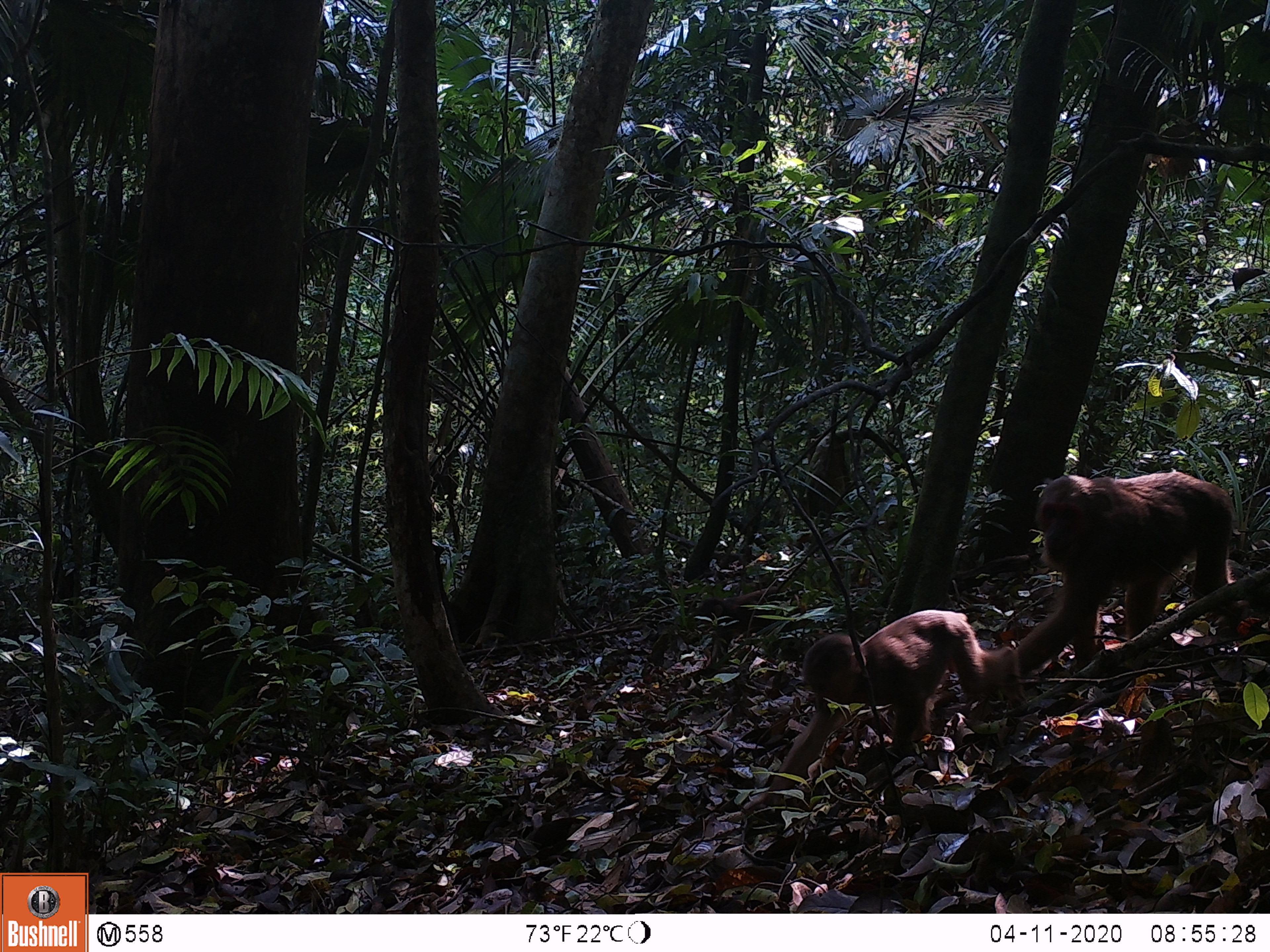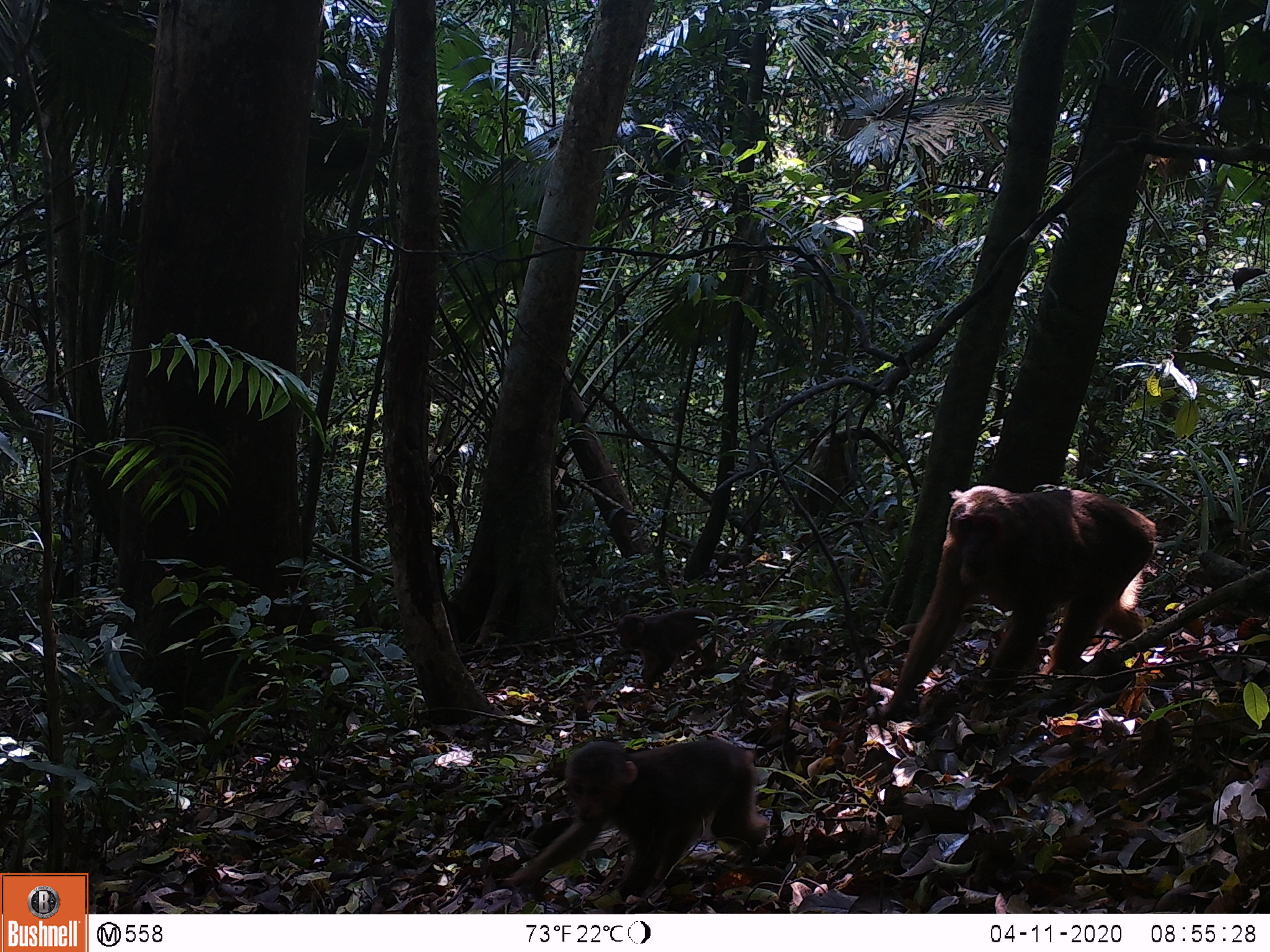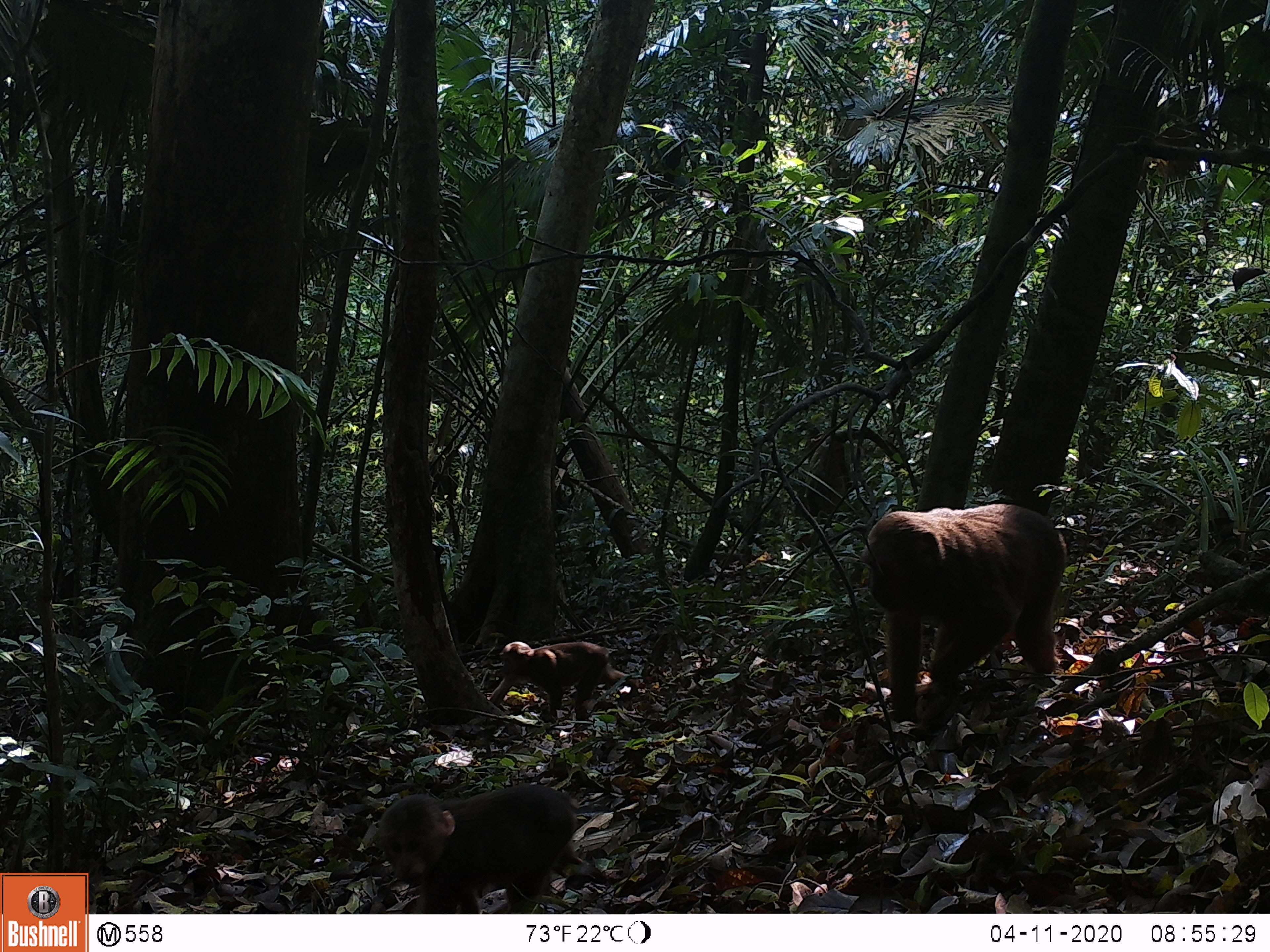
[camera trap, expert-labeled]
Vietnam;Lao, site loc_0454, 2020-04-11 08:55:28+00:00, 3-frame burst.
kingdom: Animalia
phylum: Chordata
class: Mammalia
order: Primates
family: Cercopithecidae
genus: Macaca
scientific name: Macaca arctoides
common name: stump-tailed macaque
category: stump tailed macaque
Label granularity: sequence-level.